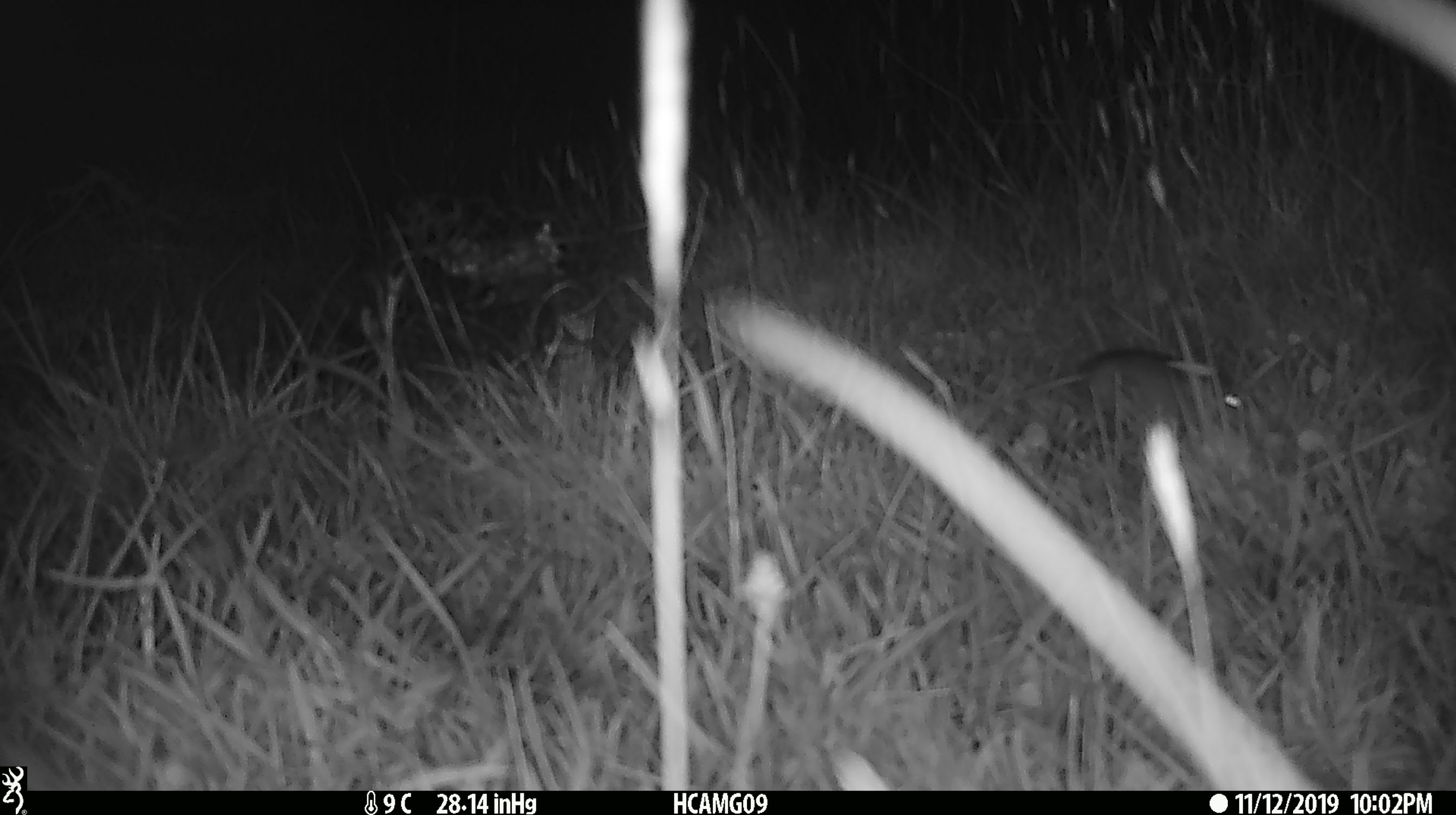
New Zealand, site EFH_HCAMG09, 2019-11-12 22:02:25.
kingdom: Animalia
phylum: Chordata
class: Mammalia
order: Rodentia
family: Muridae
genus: Mus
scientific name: Mus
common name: mouse